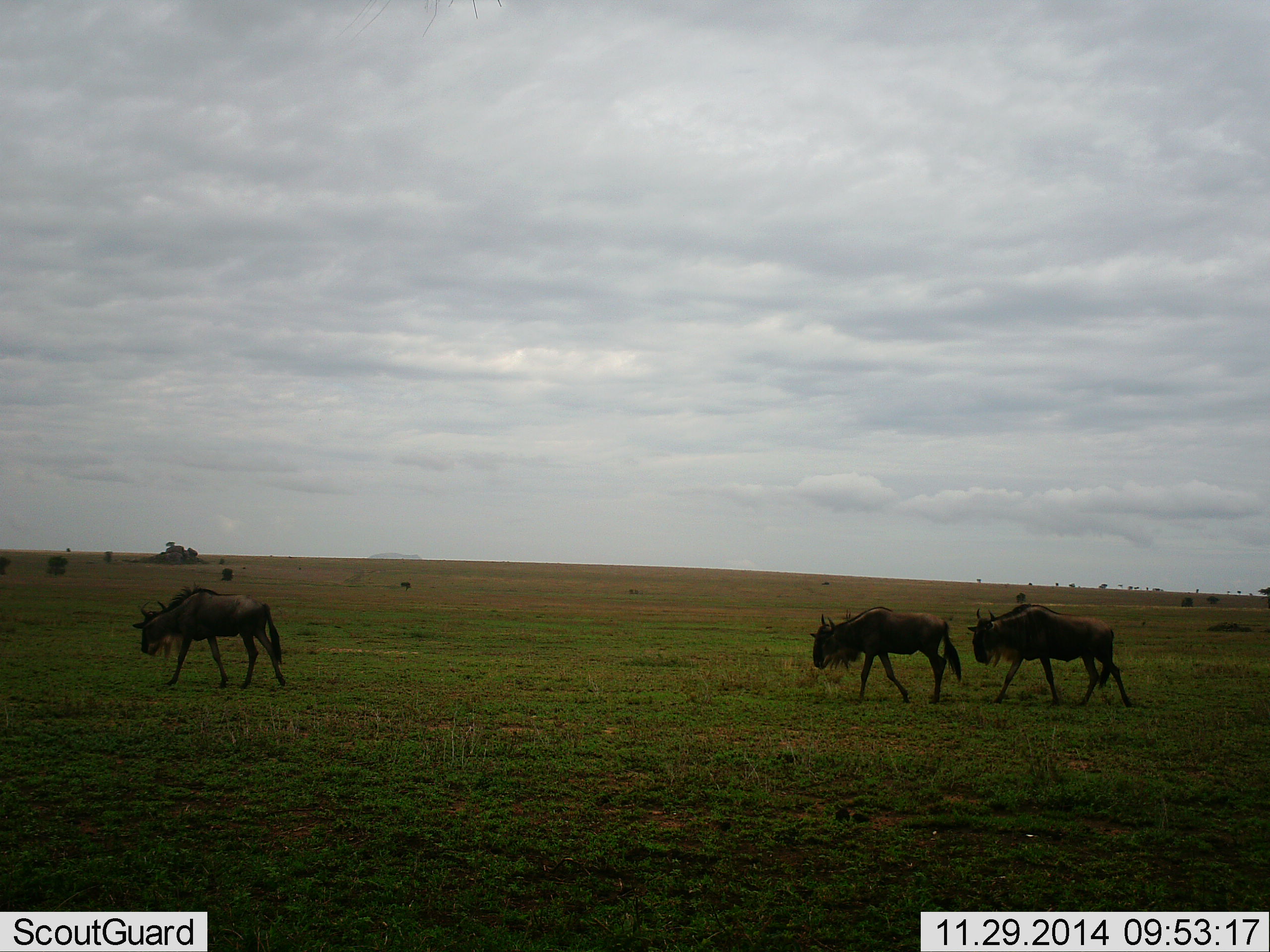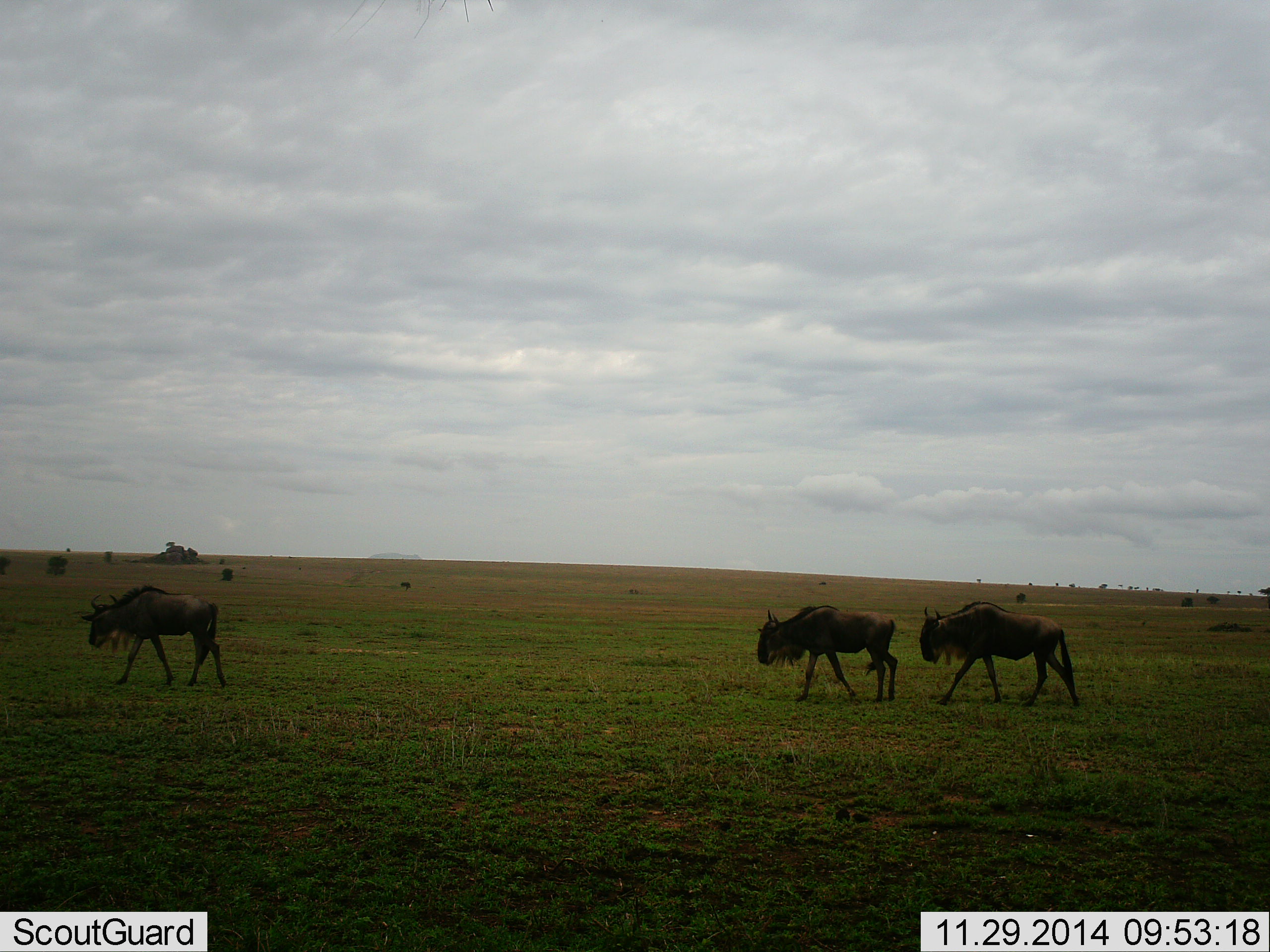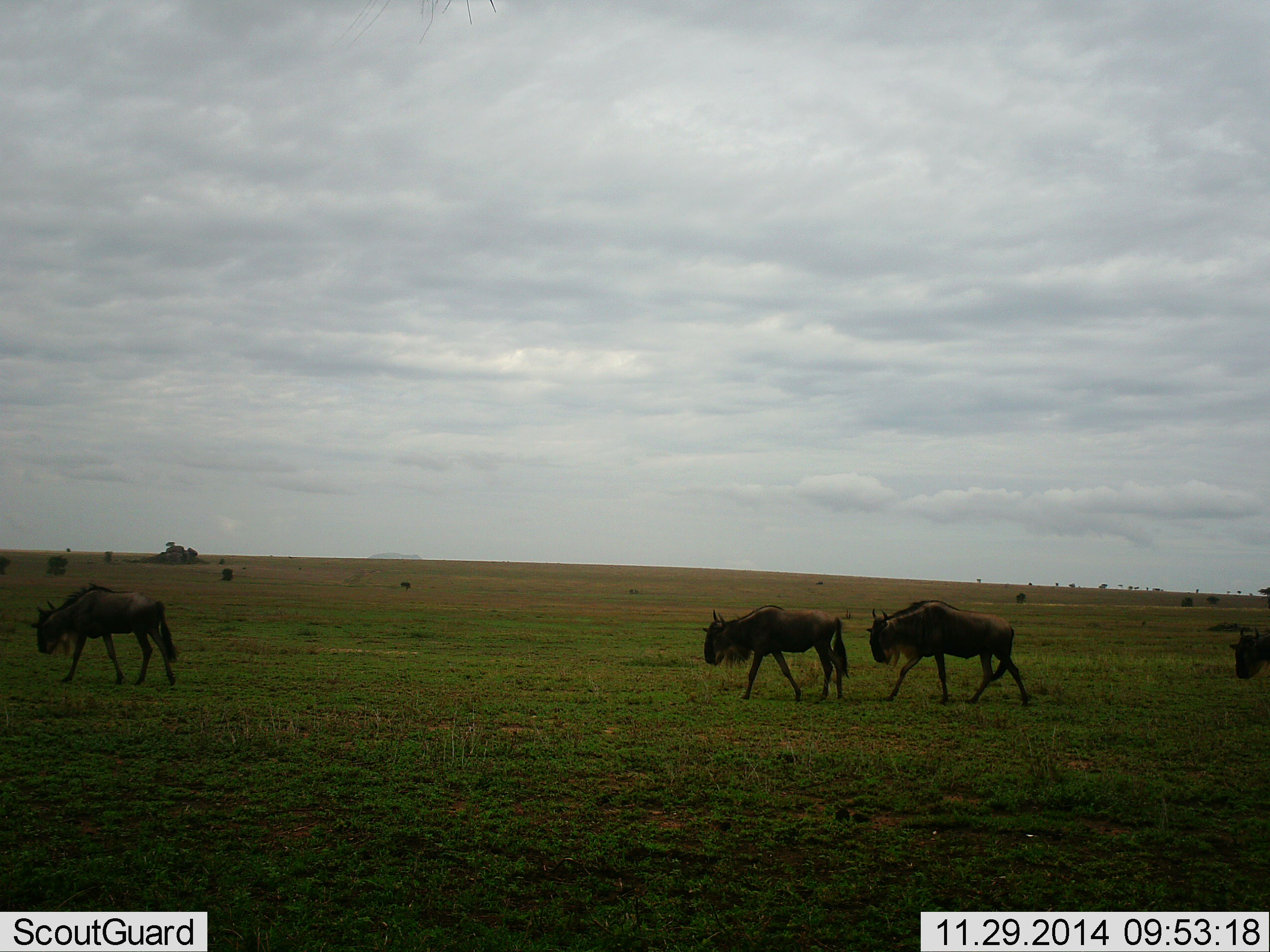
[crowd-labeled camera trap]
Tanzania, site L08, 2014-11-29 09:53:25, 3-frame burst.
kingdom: Animalia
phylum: Chordata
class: Mammalia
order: Artiodactyla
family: Bovidae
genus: Connochaetes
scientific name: Connochaetes taurinus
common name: blue wildebeest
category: wildebeest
Wildebeest (blue wildebeest) (Connochaetes taurinus), count 4. Behavior (volunteer vote fractions): standing 10%, resting 0%, moving 100%, interacting 0%. Young present (vote fraction): 0%. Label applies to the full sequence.